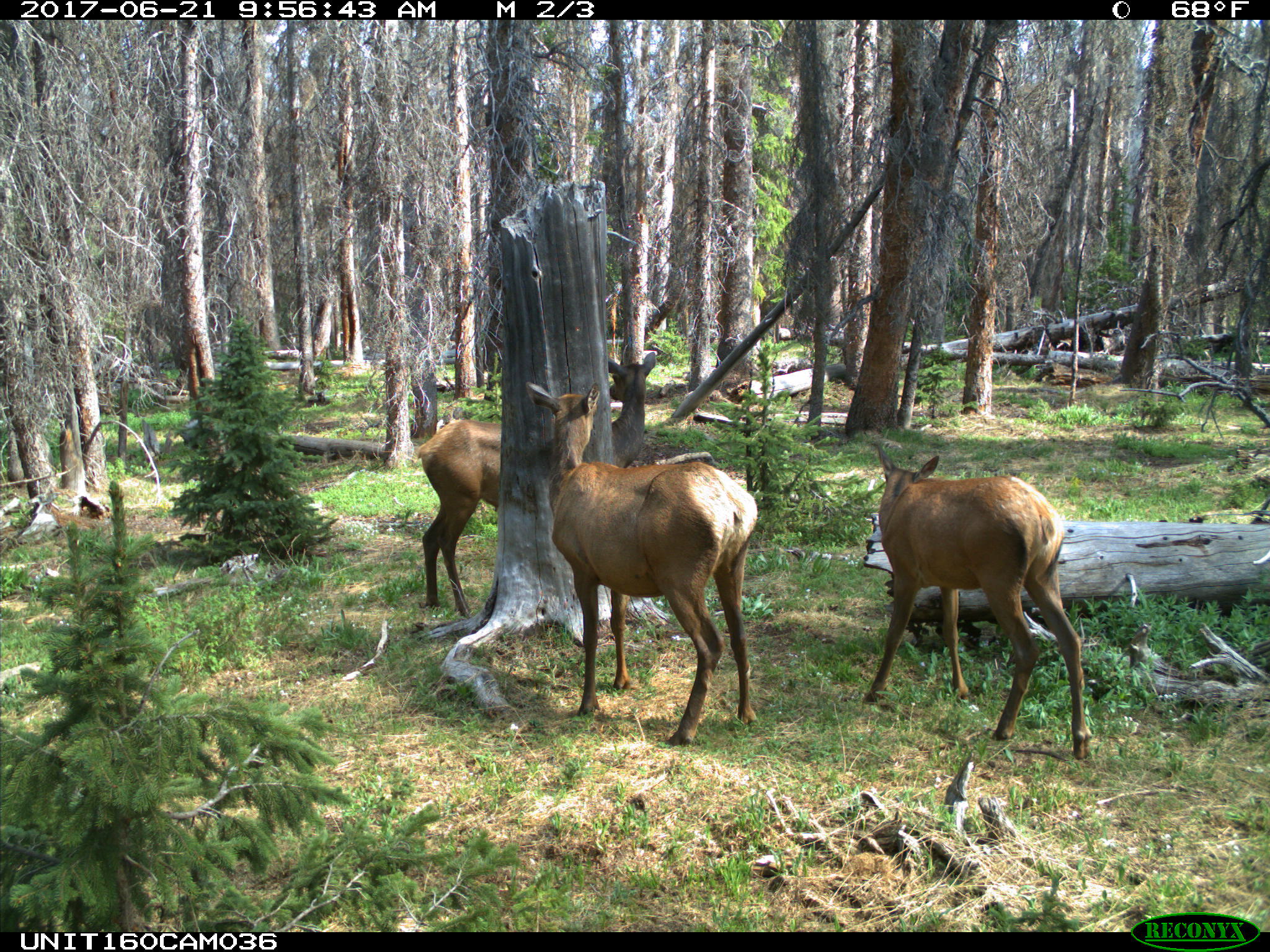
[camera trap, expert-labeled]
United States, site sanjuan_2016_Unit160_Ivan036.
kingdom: Animalia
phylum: Chordata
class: Mammalia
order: Artiodactyla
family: Cervidae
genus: Cervus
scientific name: Cervus elaphus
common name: red deer